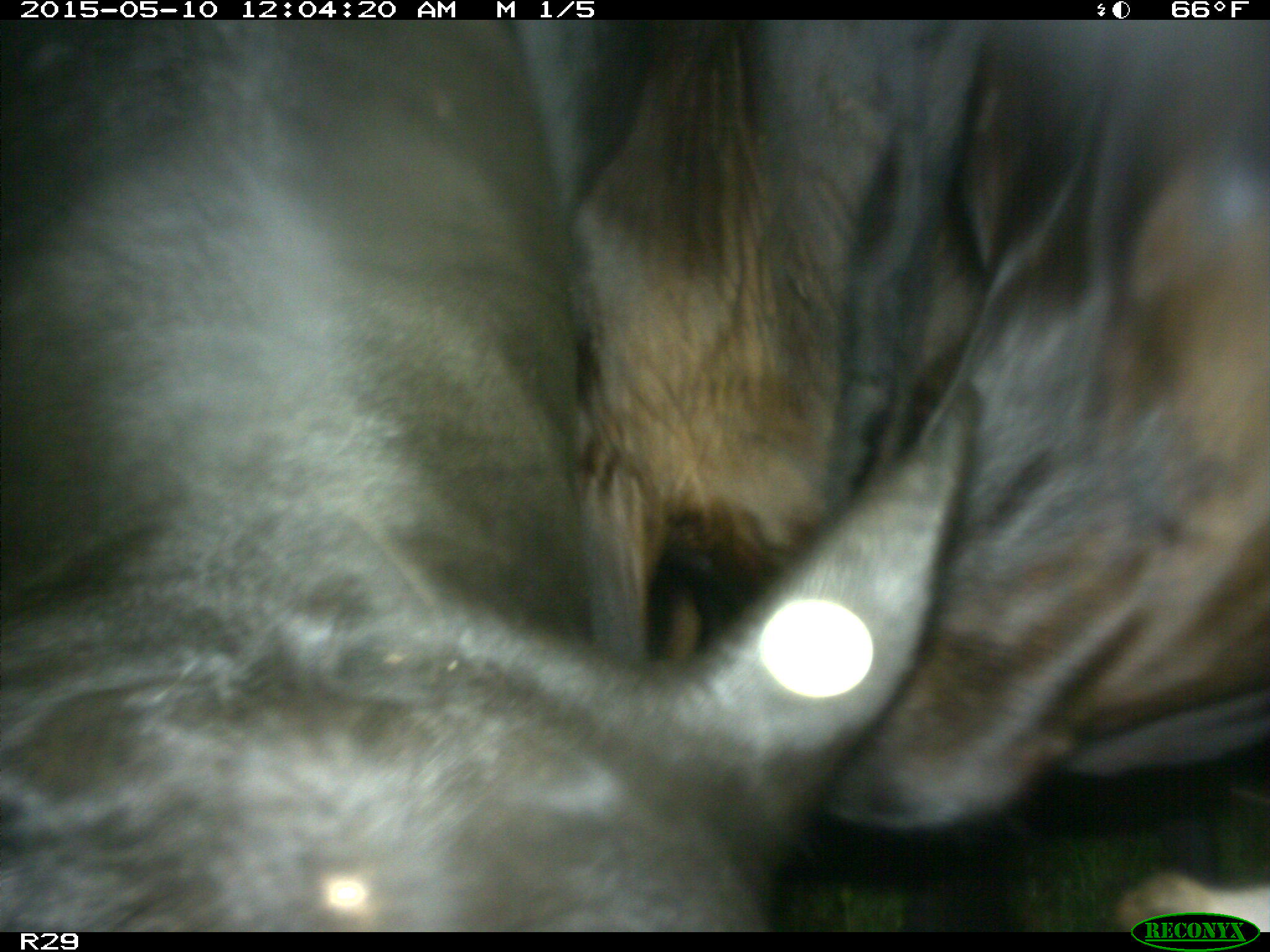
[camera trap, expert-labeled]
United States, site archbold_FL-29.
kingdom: Animalia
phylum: Chordata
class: Mammalia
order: Artiodactyla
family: Bovidae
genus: Bos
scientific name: Bos taurus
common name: domestic cow